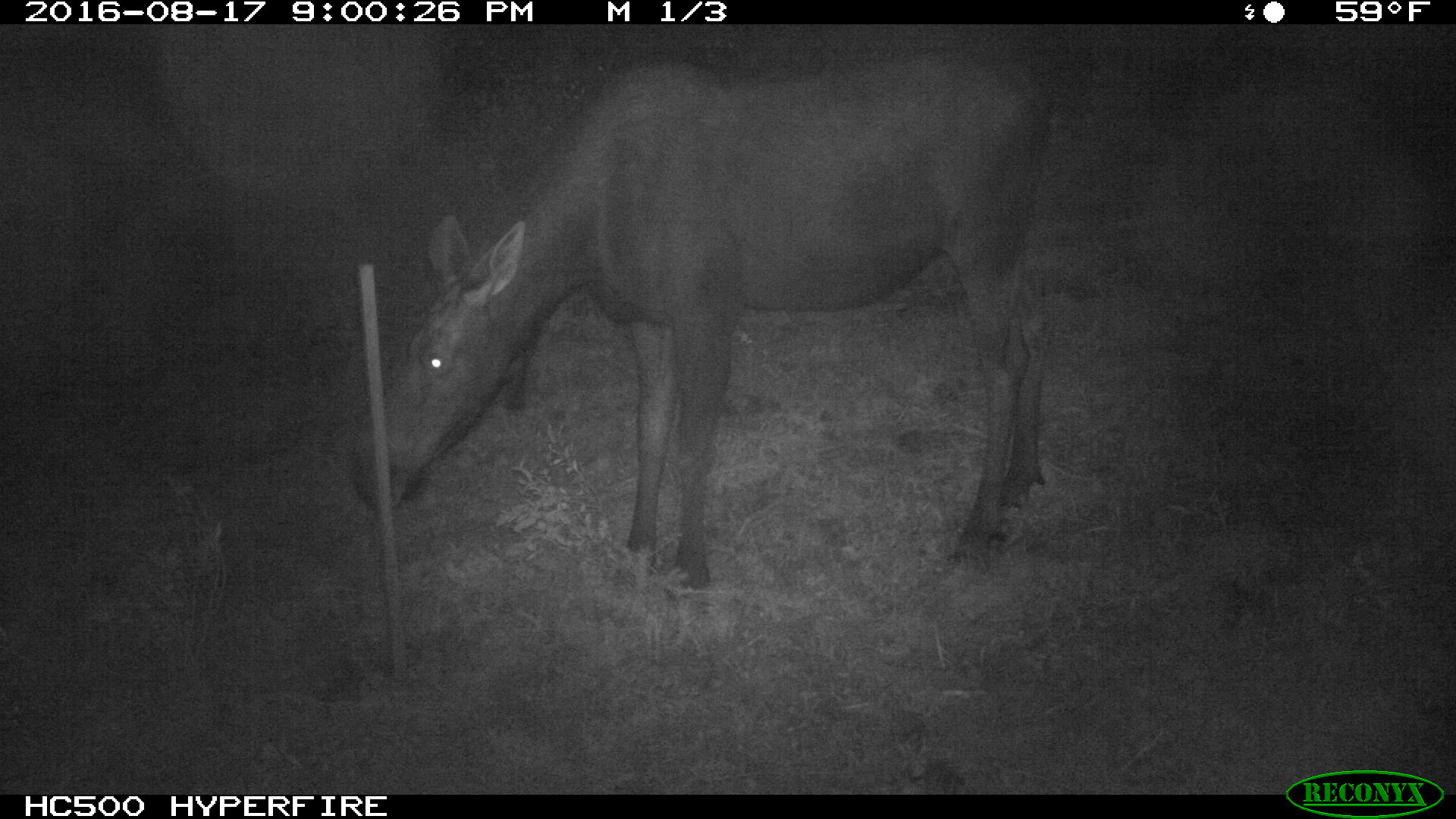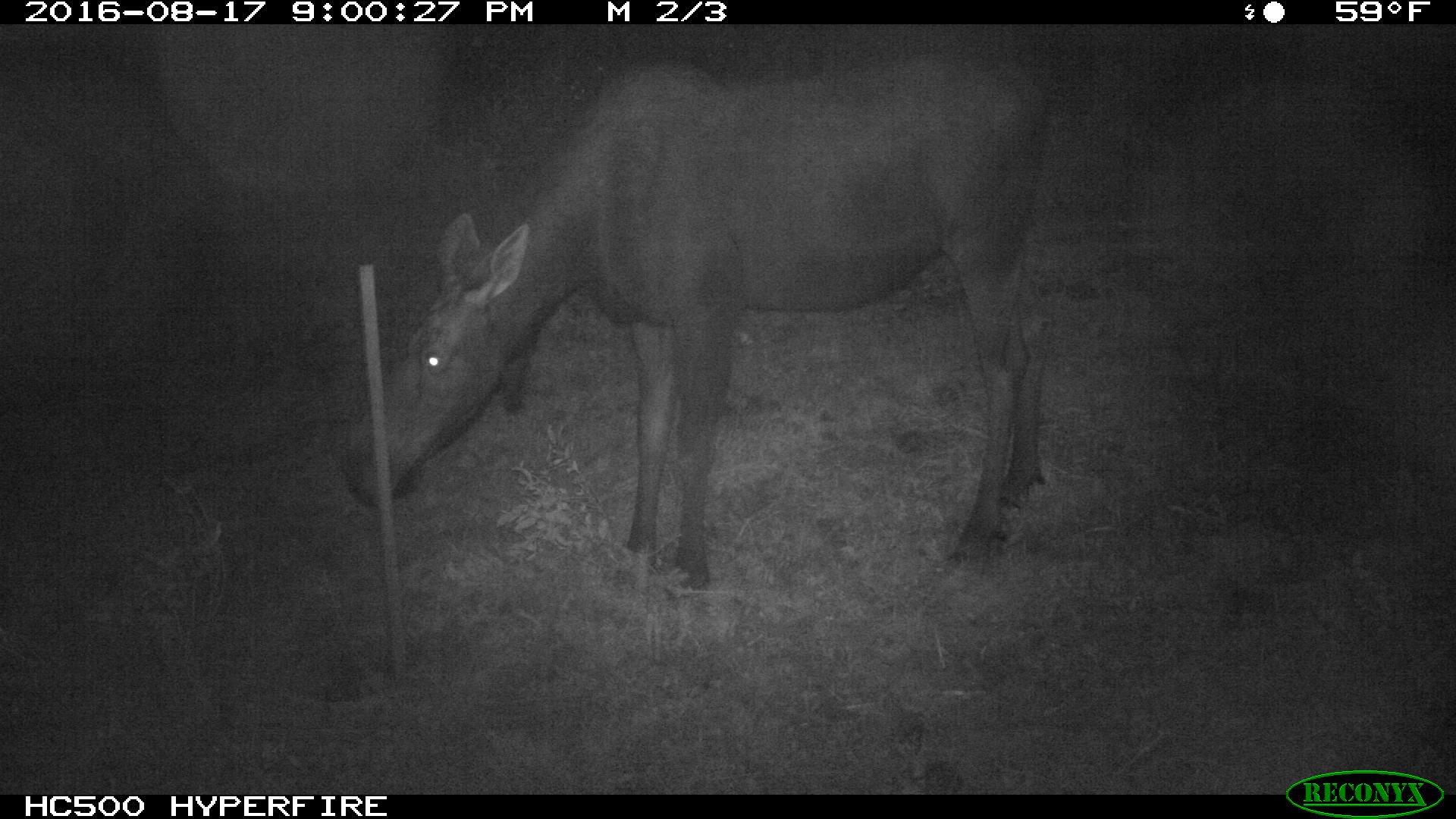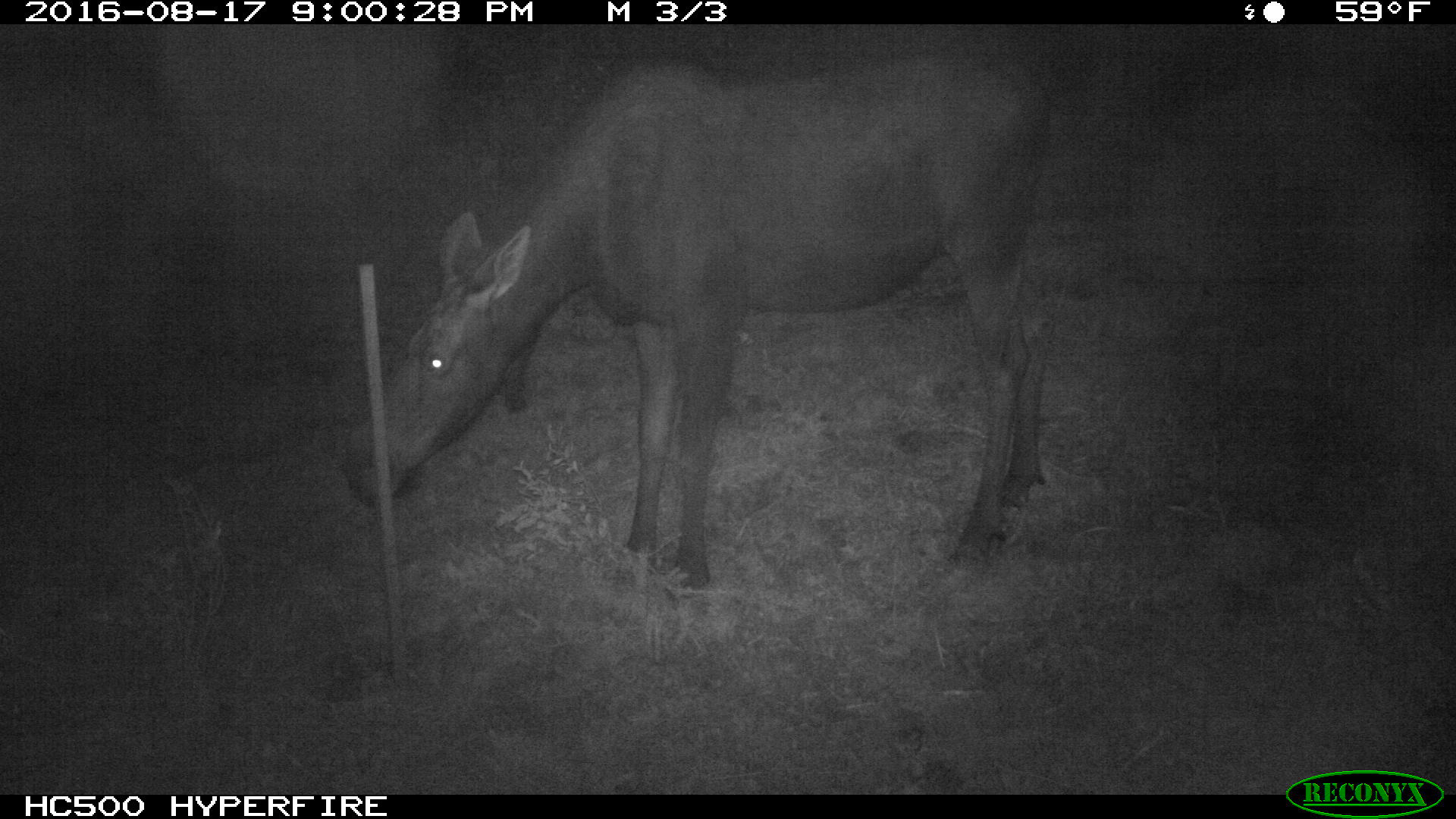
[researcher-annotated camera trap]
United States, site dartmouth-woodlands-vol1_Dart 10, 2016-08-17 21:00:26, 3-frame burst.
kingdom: Animalia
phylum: Chordata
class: Mammalia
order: Artiodactyla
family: Cervidae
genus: Alces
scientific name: Alces alces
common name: moose